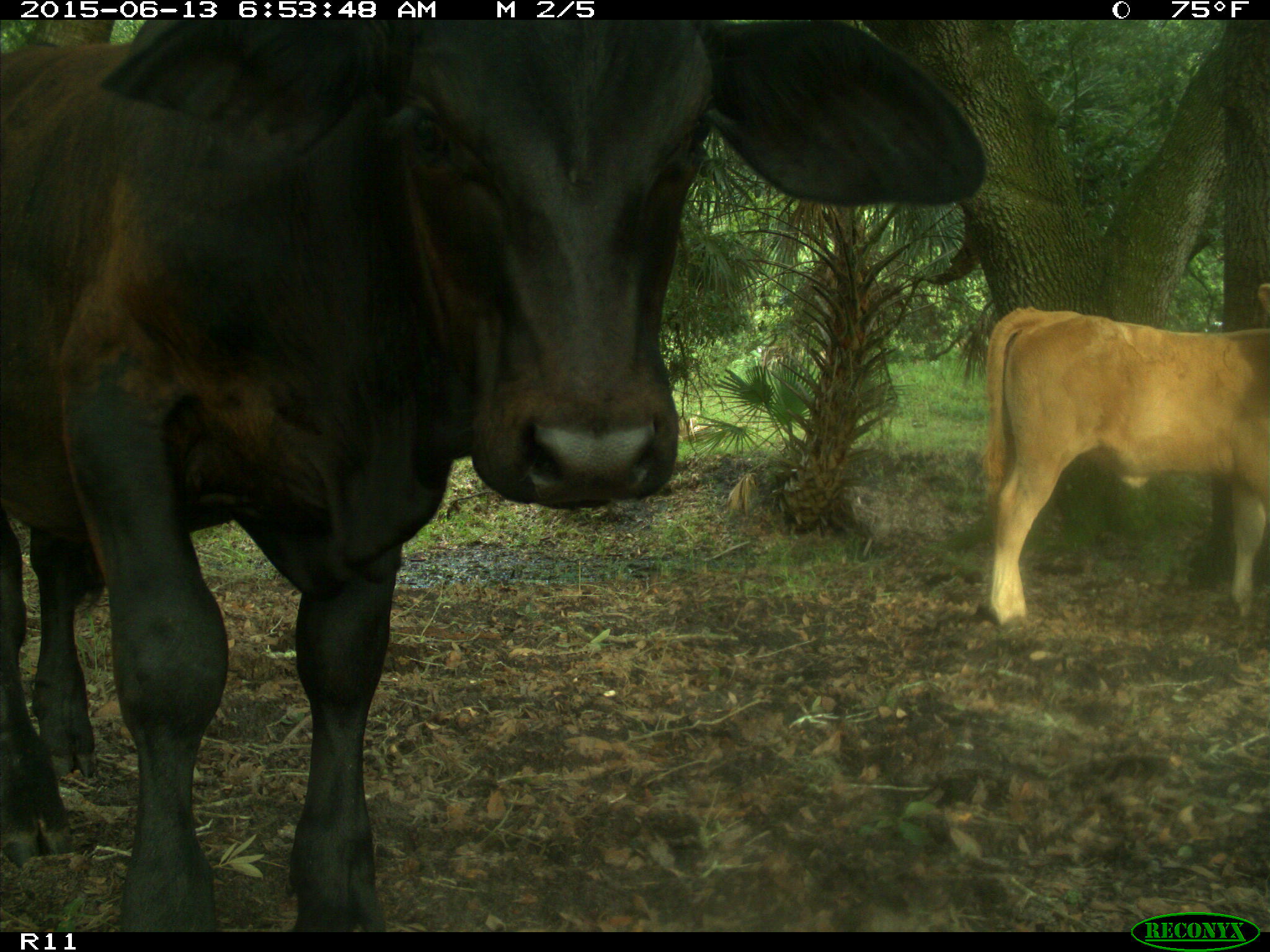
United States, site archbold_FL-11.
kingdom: Animalia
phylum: Chordata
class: Mammalia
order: Artiodactyla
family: Bovidae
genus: Bos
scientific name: Bos taurus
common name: domestic cow